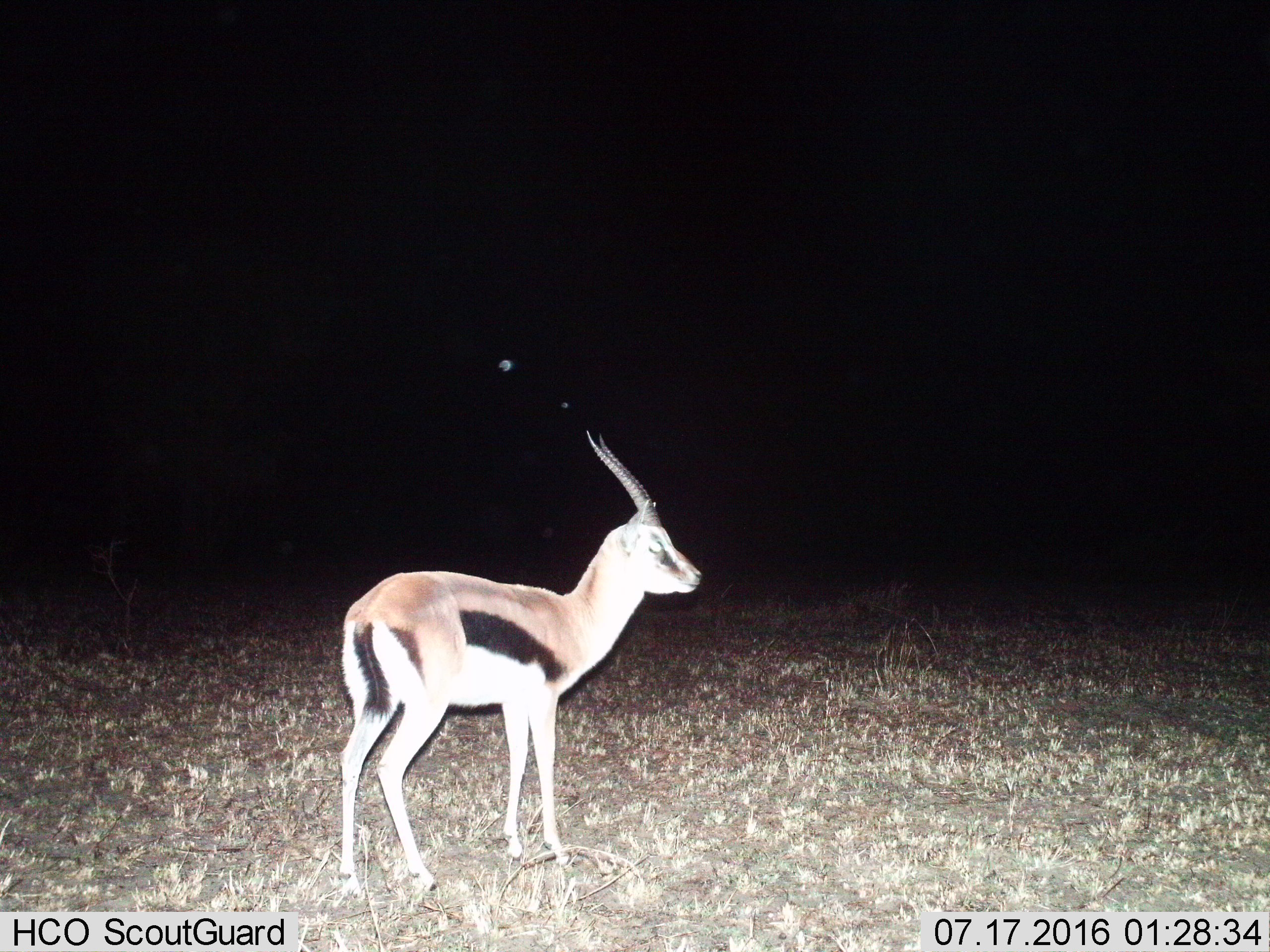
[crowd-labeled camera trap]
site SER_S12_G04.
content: unidentified animal